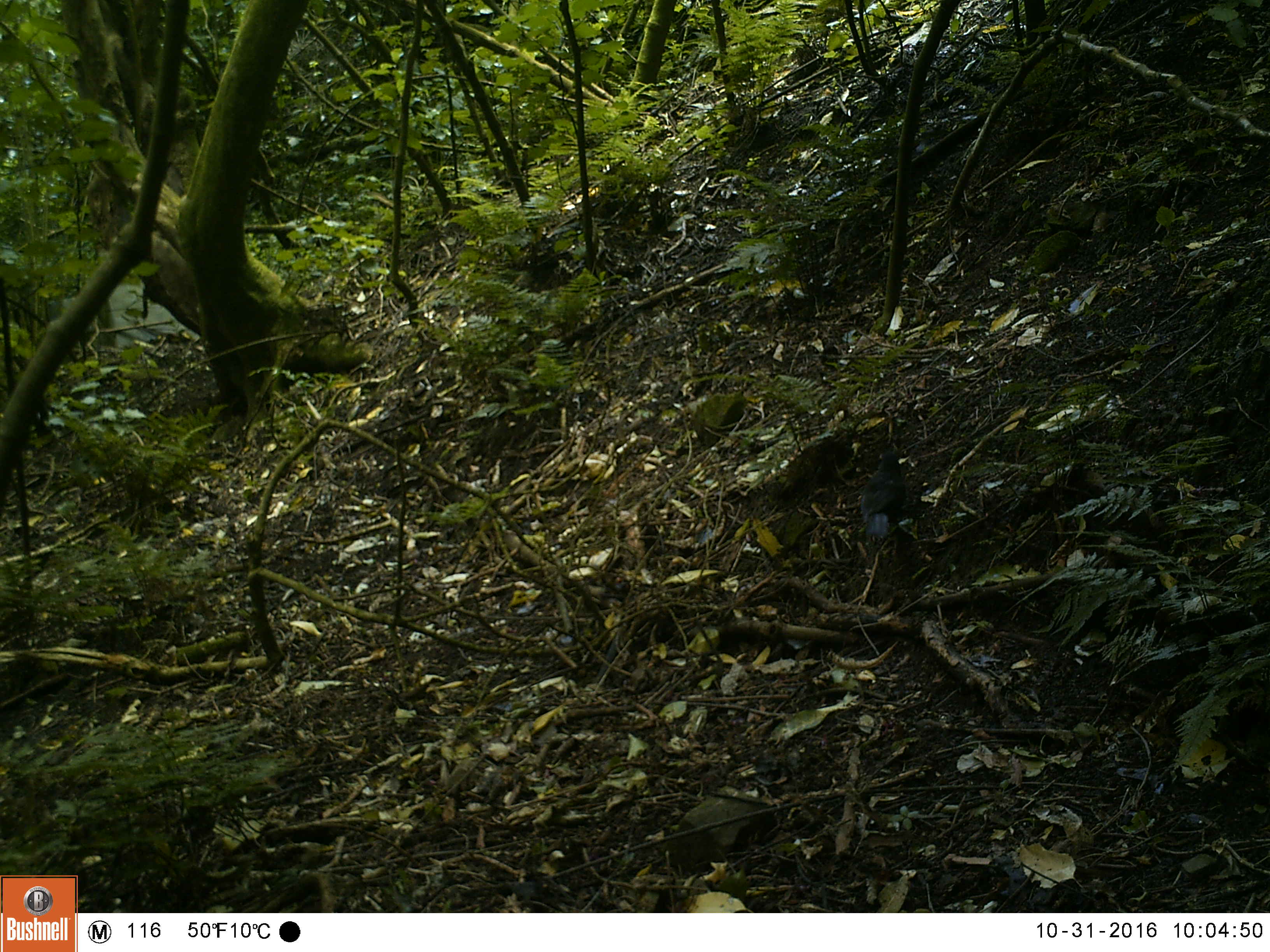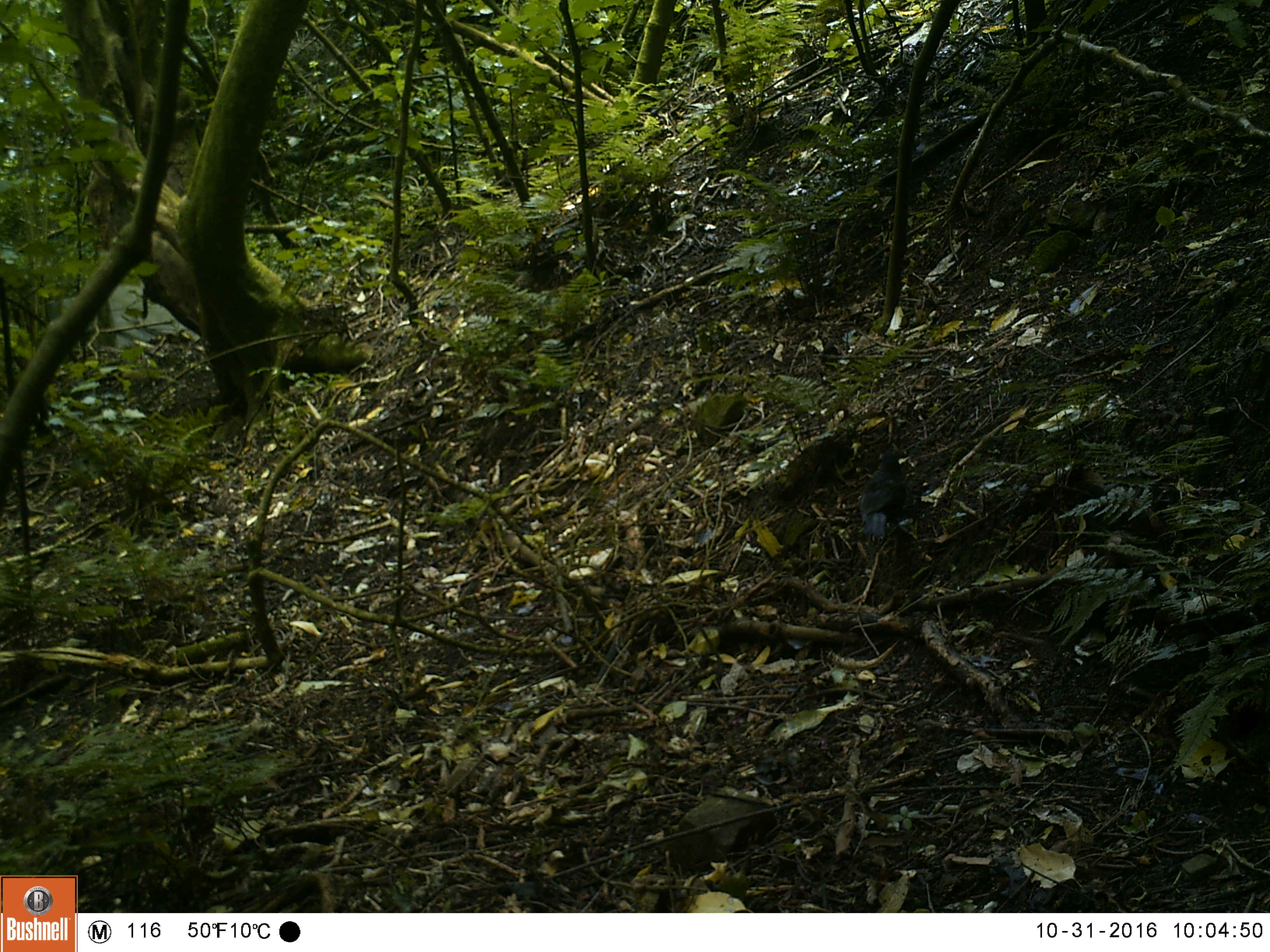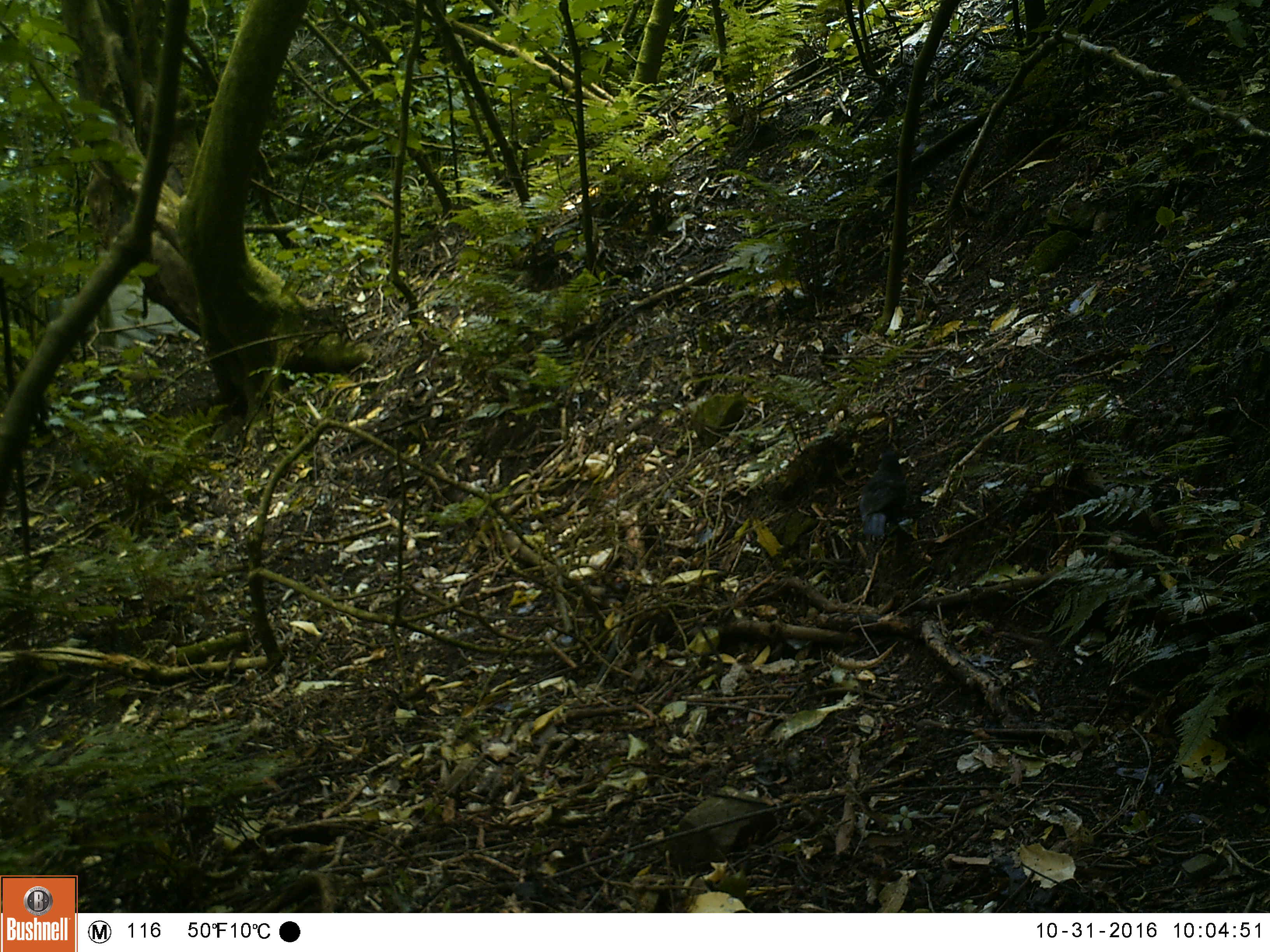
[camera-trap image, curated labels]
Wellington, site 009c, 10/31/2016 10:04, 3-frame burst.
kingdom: Animalia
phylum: Chordata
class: Aves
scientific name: Aves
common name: bird